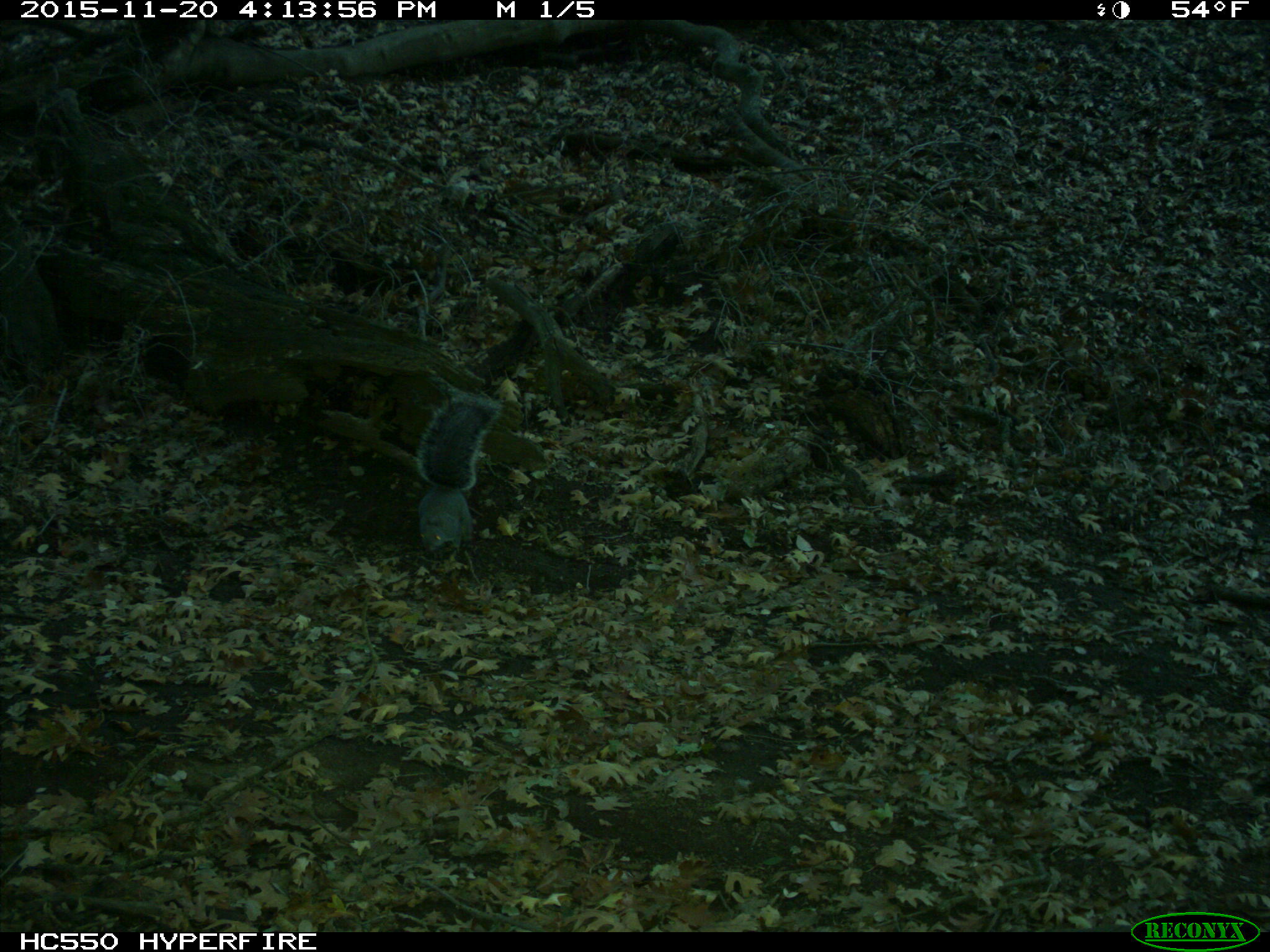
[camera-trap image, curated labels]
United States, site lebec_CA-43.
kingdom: Animalia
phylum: Chordata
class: Mammalia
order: Rodentia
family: Sciuridae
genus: Sciurus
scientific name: Sciurus carolinensis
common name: eastern gray squirrel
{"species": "Sciurus carolinensis (eastern gray squirrel)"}